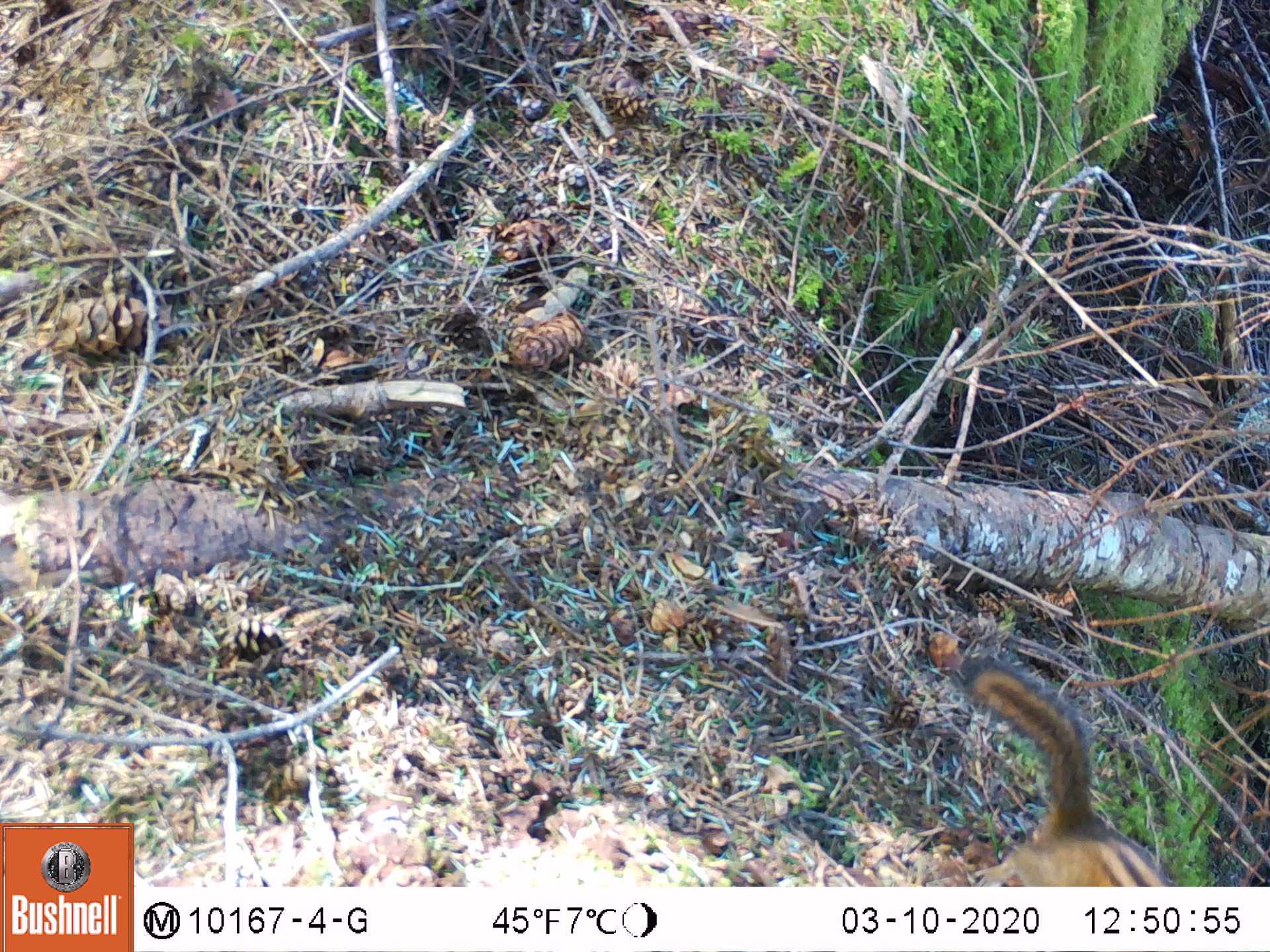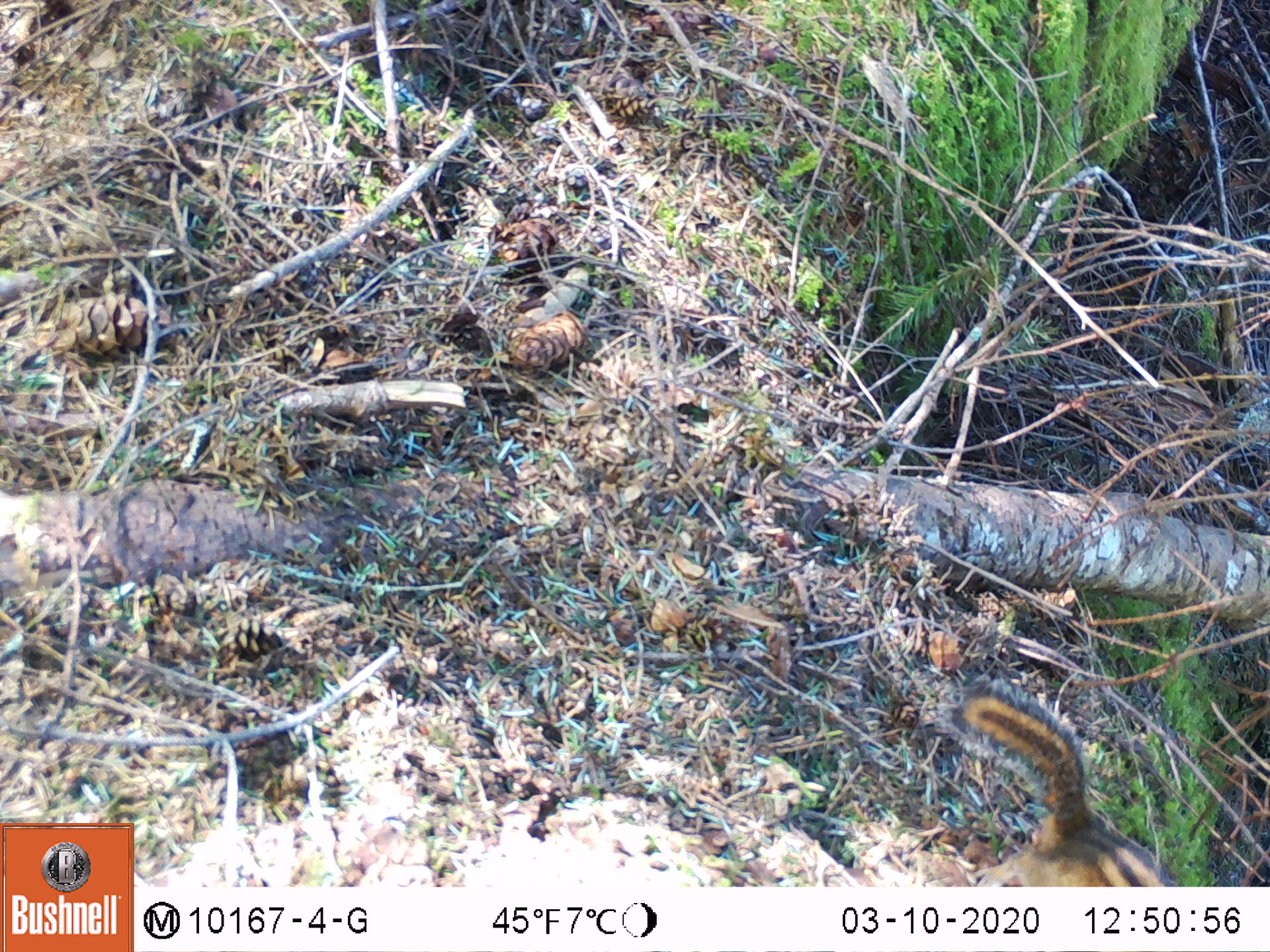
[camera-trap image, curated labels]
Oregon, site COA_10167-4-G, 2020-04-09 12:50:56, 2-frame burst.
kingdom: Animalia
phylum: Chordata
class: Mammalia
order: Rodentia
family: Sciuridae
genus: Neotamias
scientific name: Neotamias townsendii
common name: townsend's chipmunk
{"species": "townsend's chipmunk (Neotamias townsendii)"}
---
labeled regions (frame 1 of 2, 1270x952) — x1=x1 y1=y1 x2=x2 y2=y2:
townsend's chipmunk: x1=949 y1=655 x2=1176 y2=880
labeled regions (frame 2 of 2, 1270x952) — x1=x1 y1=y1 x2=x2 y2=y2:
townsend's chipmunk: x1=940 y1=666 x2=1173 y2=878